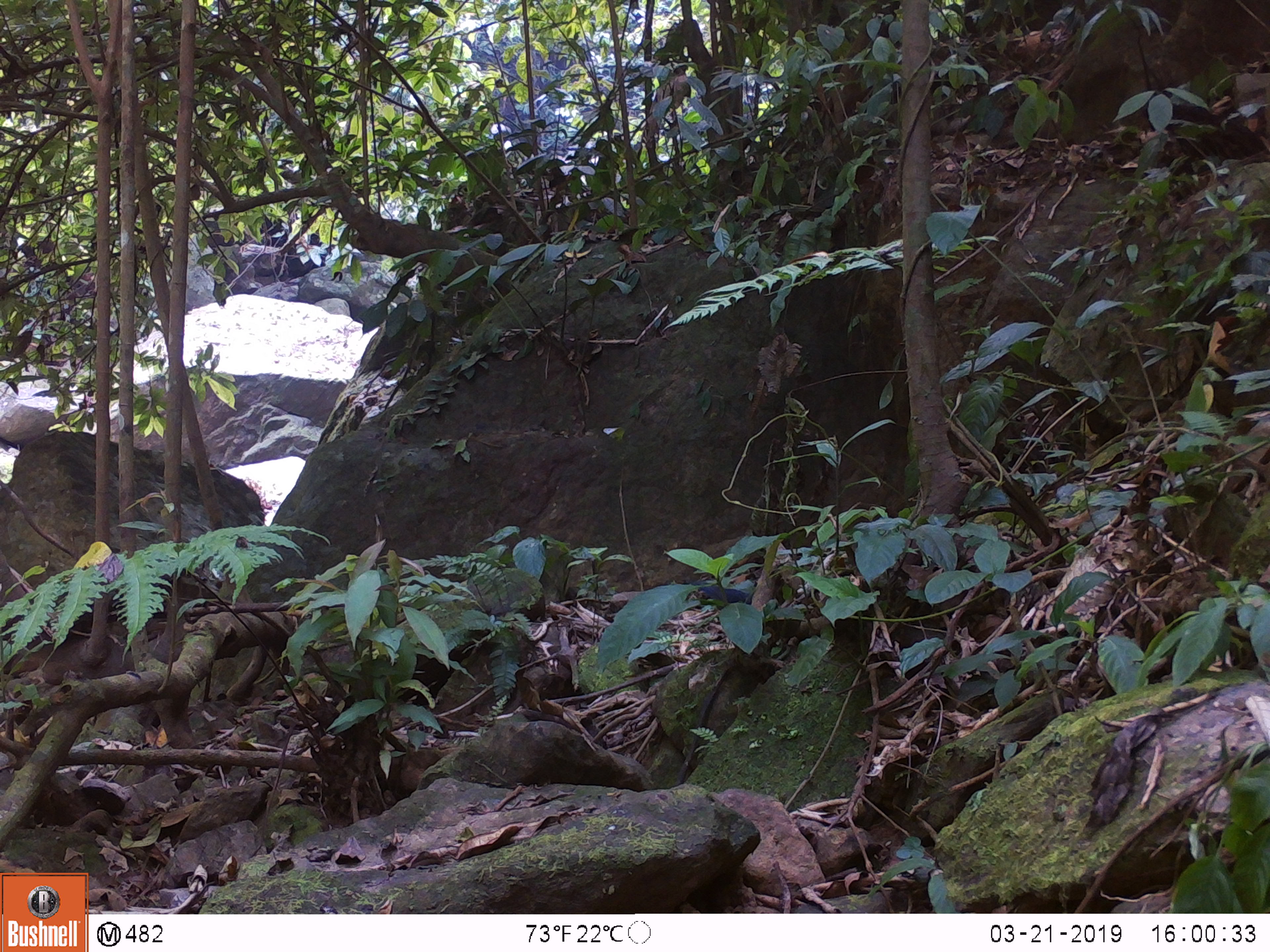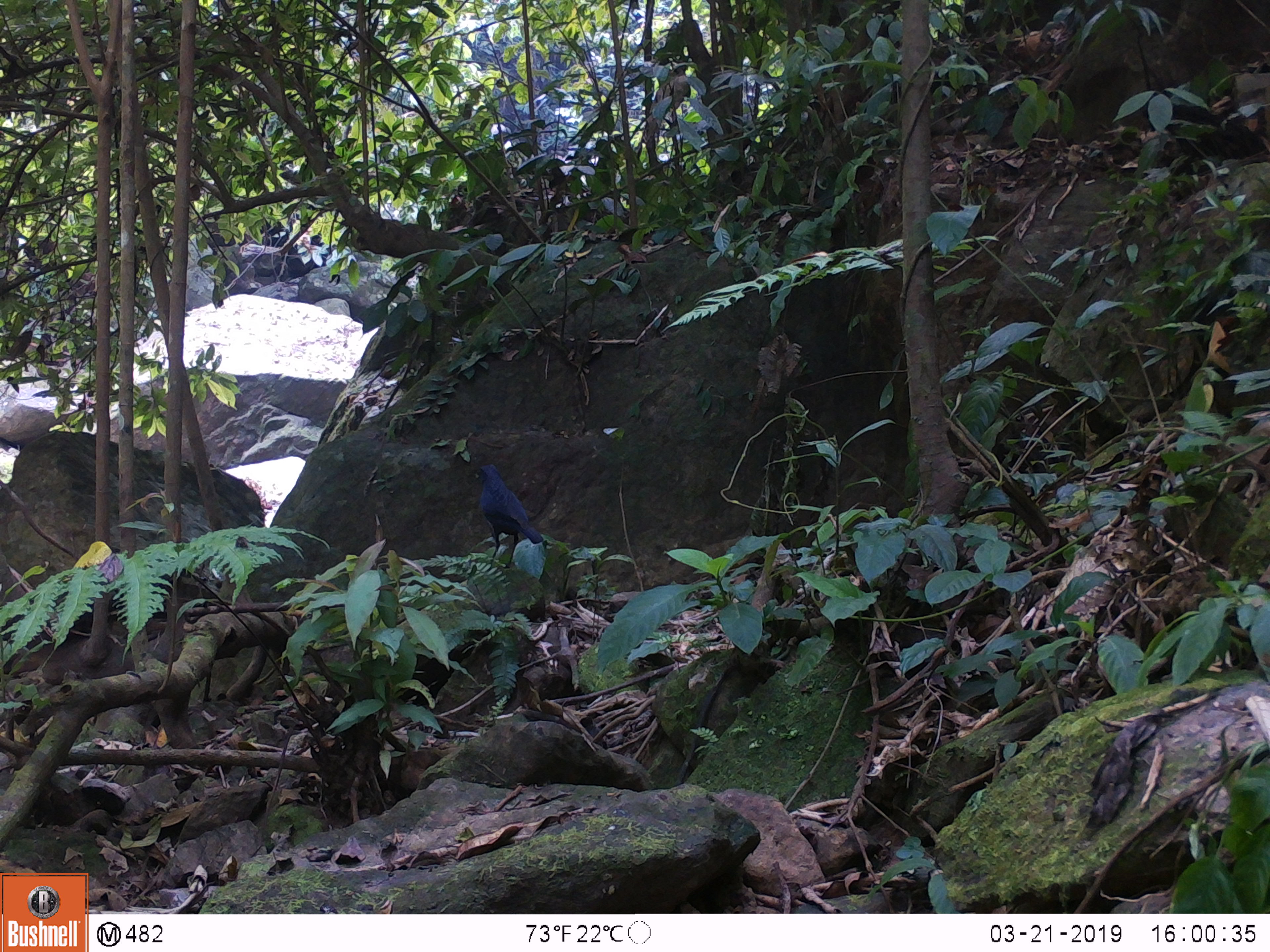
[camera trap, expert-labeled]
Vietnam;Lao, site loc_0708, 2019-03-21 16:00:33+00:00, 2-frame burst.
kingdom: Animalia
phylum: Chordata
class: Aves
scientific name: Aves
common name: bird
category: unidentified bird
Unidentified bird (bird) (Aves). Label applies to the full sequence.